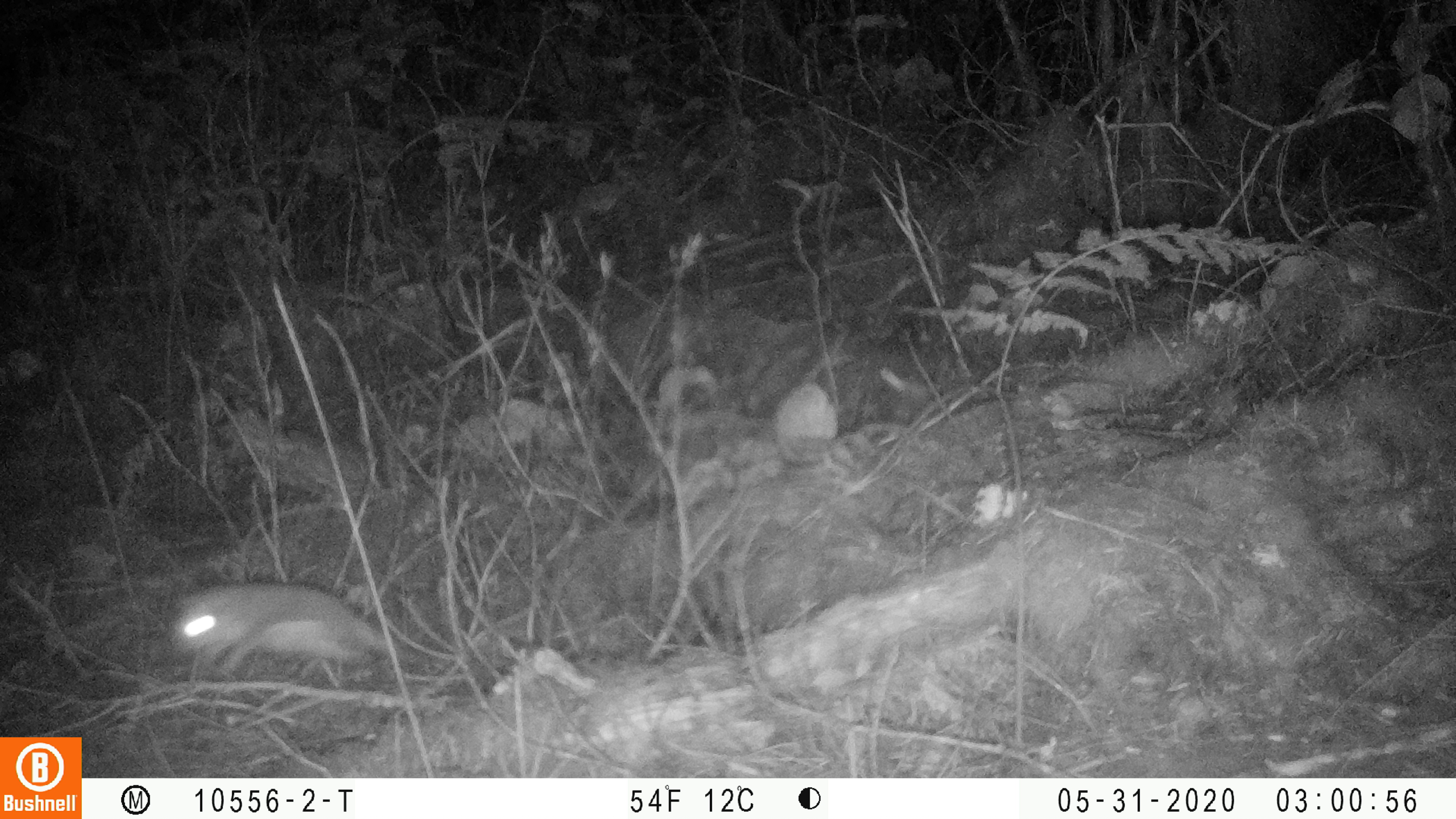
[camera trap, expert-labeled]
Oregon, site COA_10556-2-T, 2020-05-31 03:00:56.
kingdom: Animalia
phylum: Chordata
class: Mammalia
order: Rodentia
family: Sciuridae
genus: Glaucomys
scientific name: Glaucomys oregonensis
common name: humboldt's flying squirrel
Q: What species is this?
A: Humboldt's flying squirrel (Glaucomys oregonensis).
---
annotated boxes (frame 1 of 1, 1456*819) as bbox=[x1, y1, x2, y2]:
humboldt's flying squirrel: bbox=[153, 571, 437, 681]